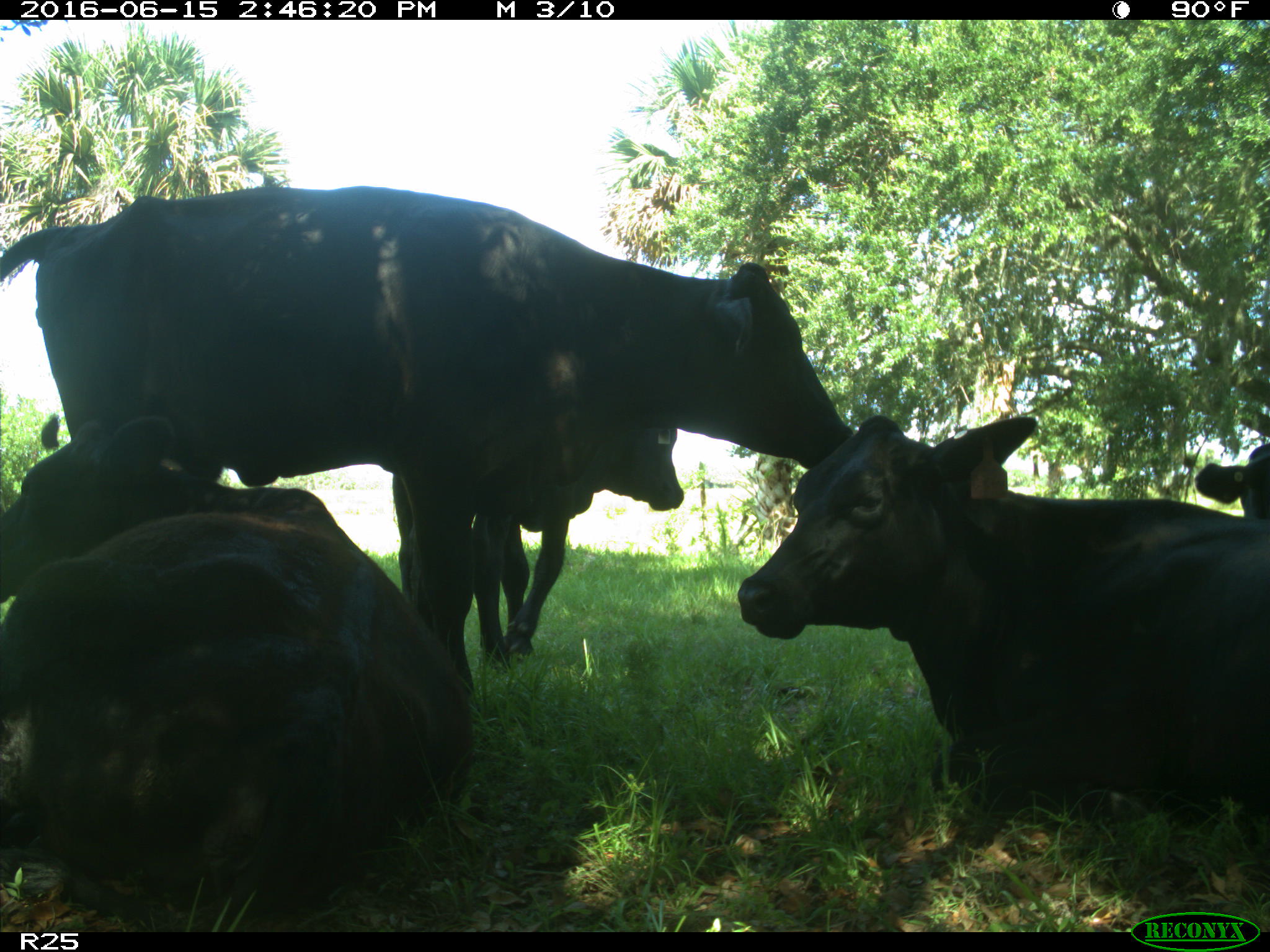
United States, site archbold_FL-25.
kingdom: Animalia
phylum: Chordata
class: Mammalia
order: Artiodactyla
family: Bovidae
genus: Bos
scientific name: Bos taurus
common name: domestic cow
Bos taurus (domestic cow).